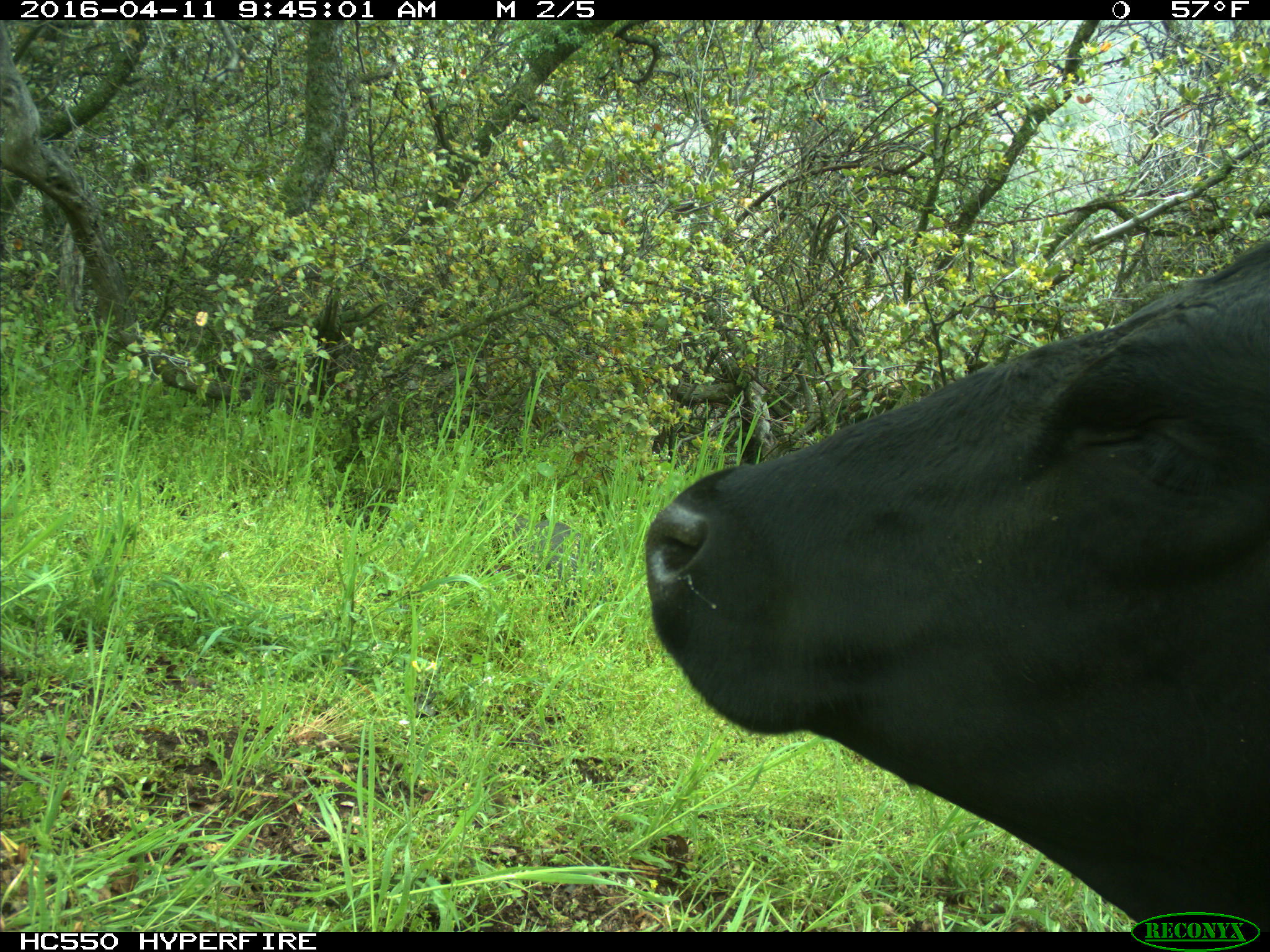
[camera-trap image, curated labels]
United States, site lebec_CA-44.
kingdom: Animalia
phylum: Chordata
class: Mammalia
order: Artiodactyla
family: Bovidae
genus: Bos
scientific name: Bos taurus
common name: domestic cow